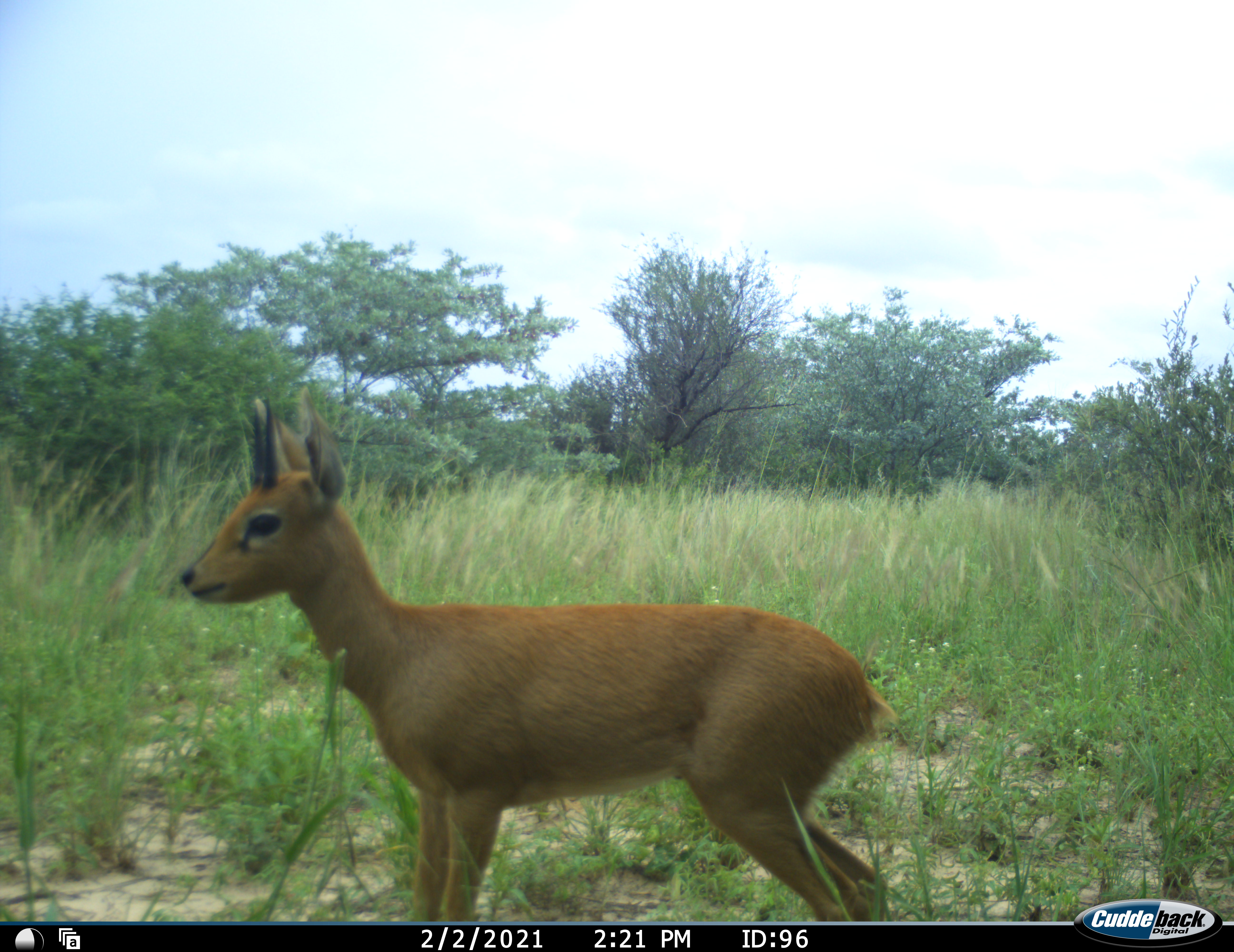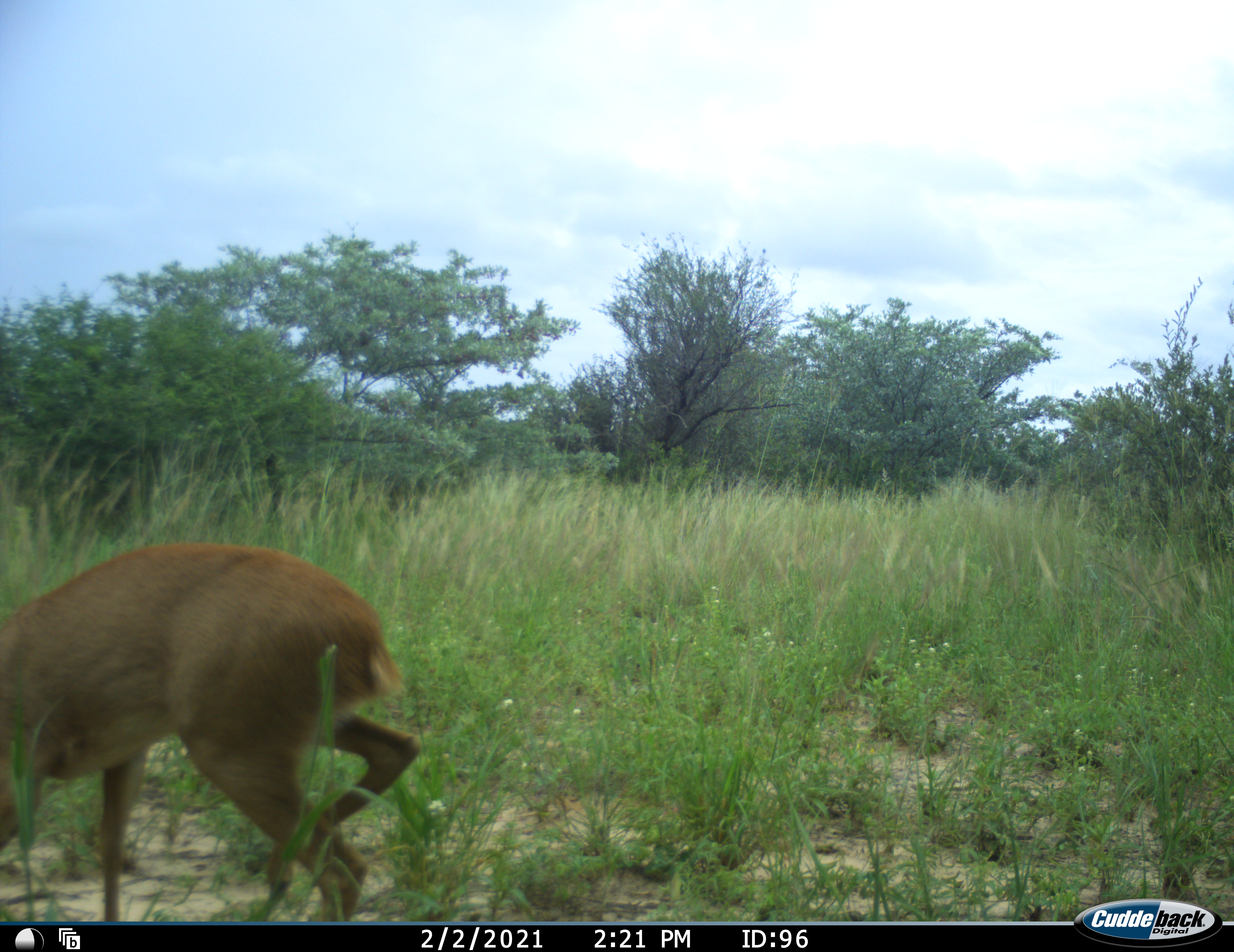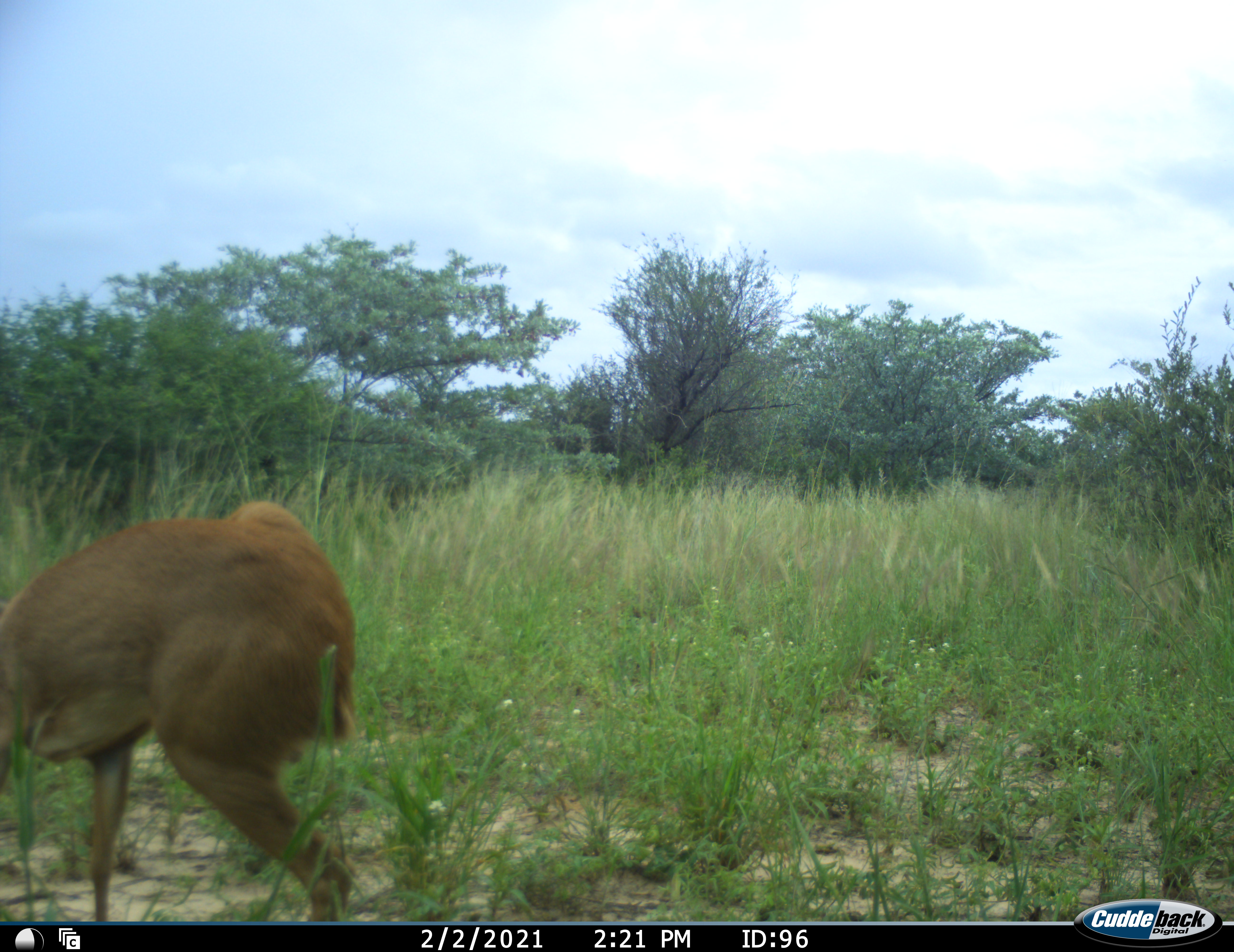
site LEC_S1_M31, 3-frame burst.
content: unidentified animal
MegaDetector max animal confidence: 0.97